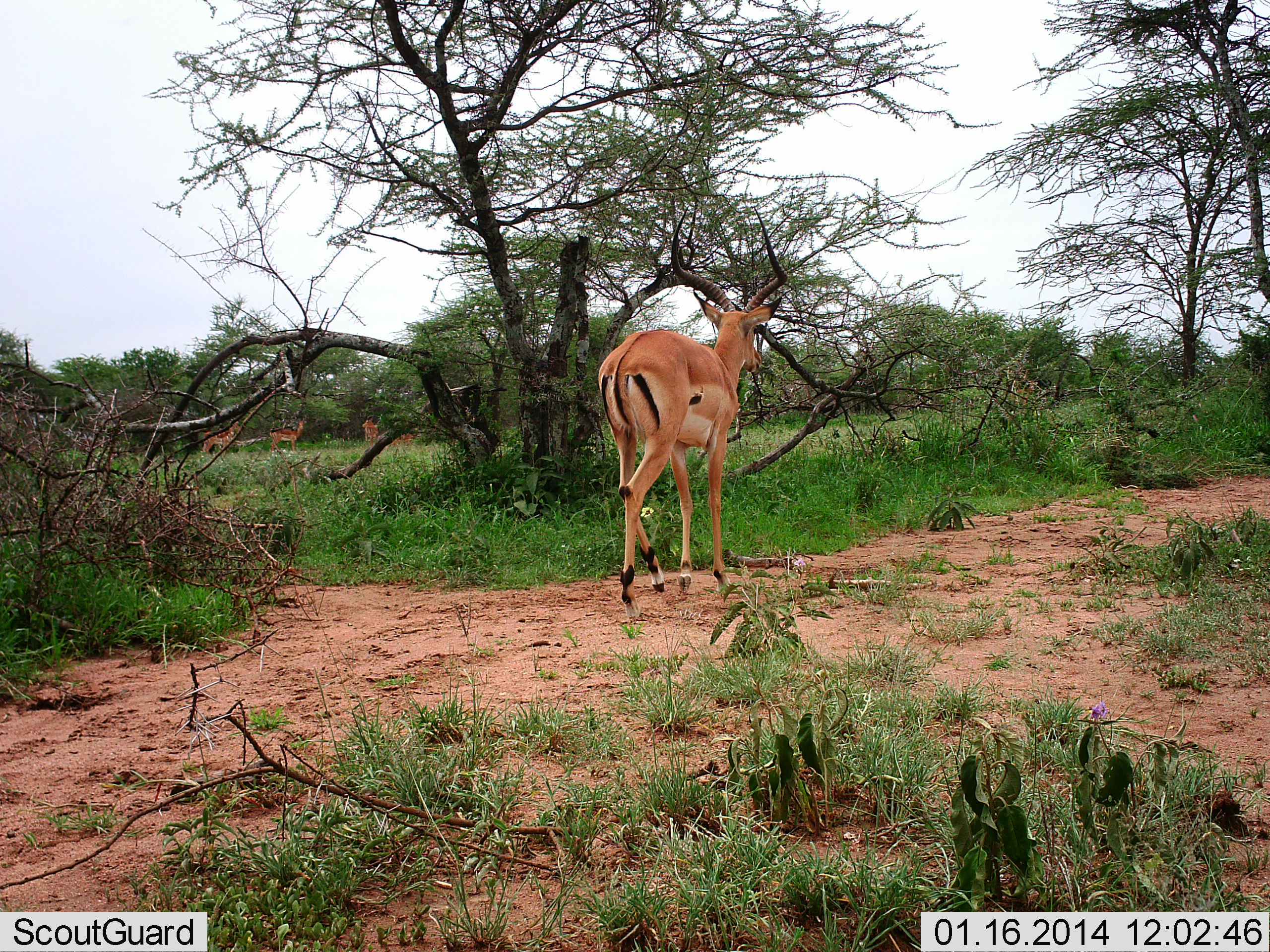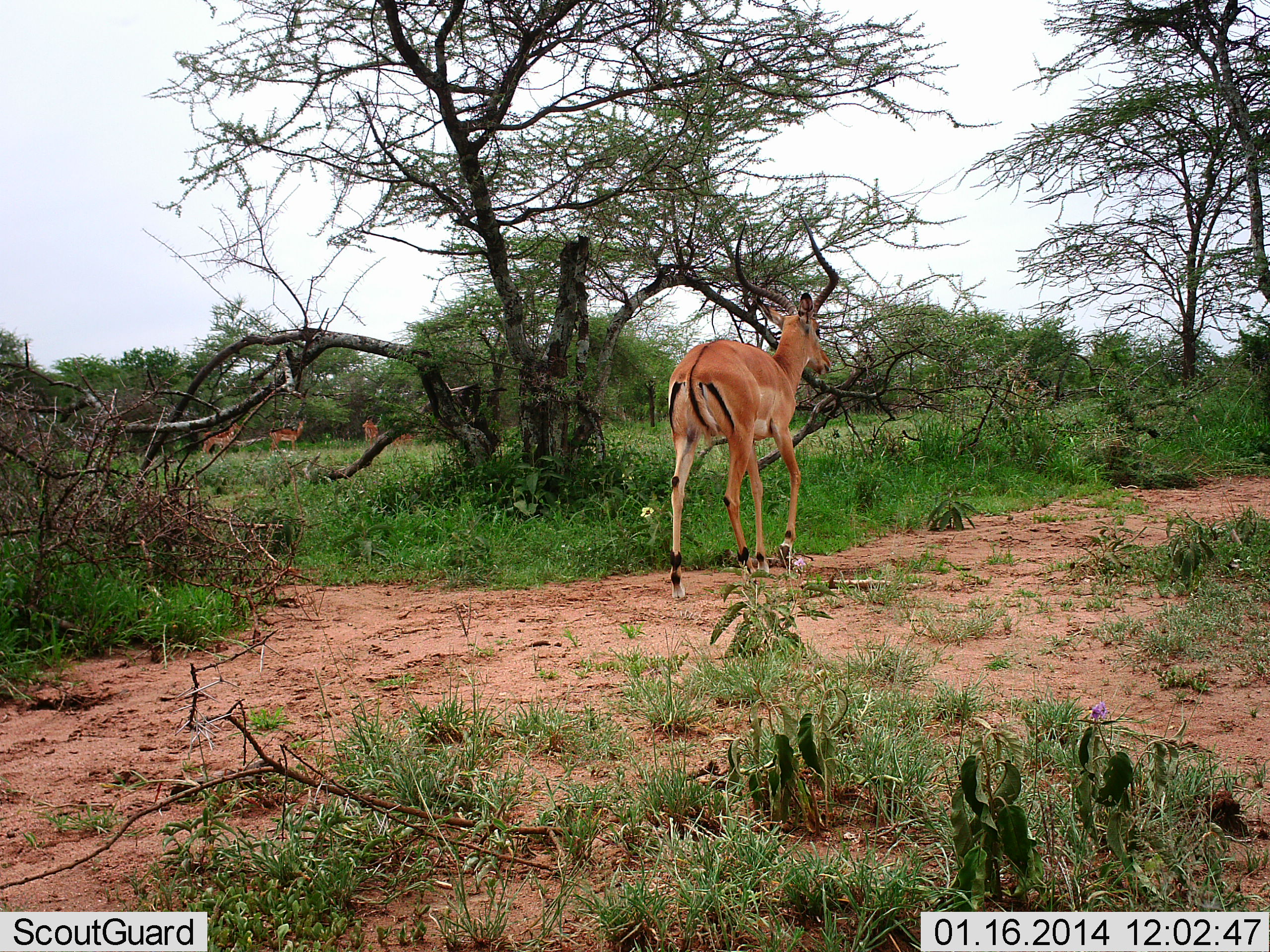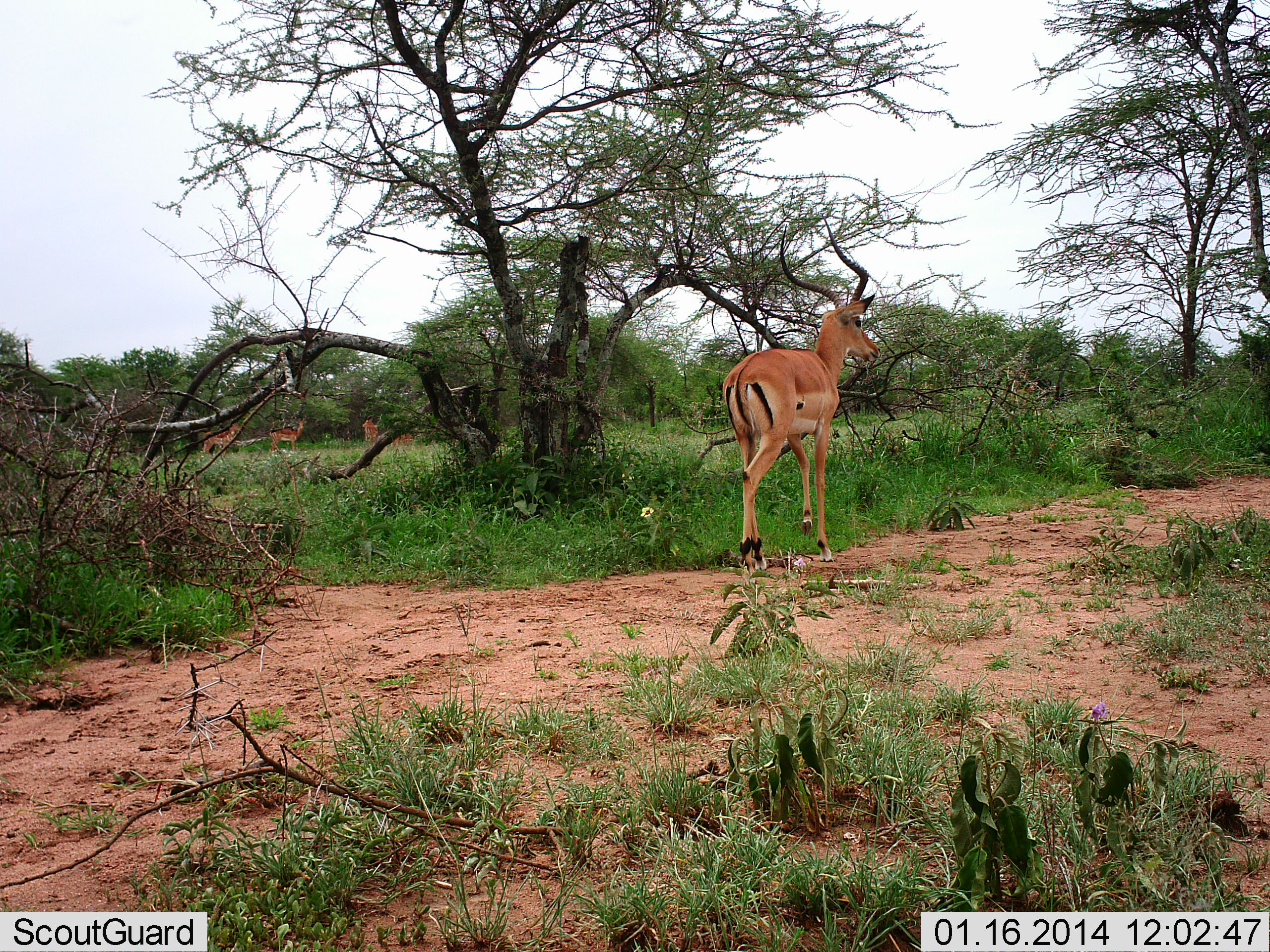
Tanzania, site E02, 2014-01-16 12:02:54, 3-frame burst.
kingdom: Animalia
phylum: Chordata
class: Mammalia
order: Artiodactyla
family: Bovidae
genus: Aepyceros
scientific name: Aepyceros melampus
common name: impala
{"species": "impala (Aepyceros melampus)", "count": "5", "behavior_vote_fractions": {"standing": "80%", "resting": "0%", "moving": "100%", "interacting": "0%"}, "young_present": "0%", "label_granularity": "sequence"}